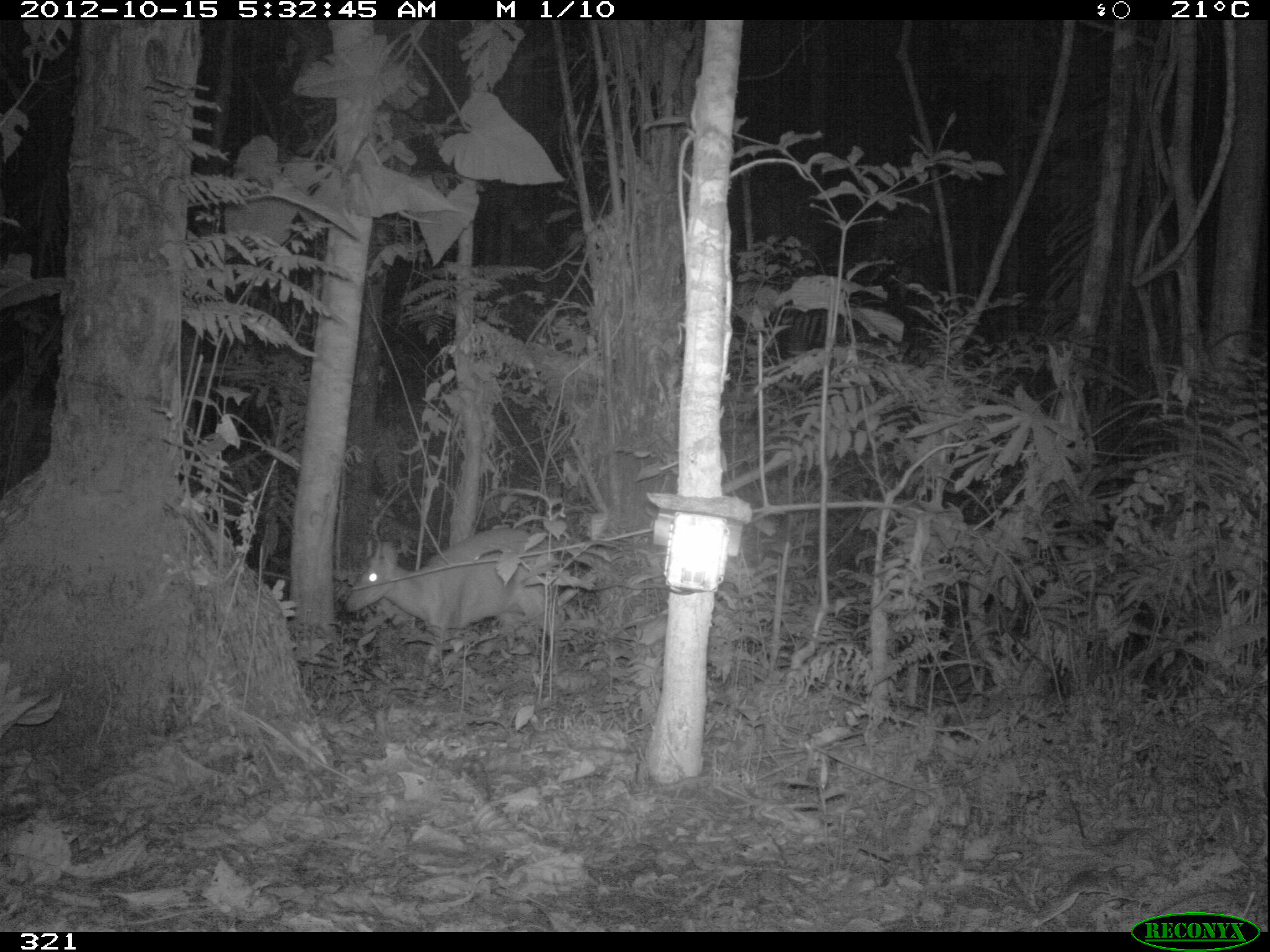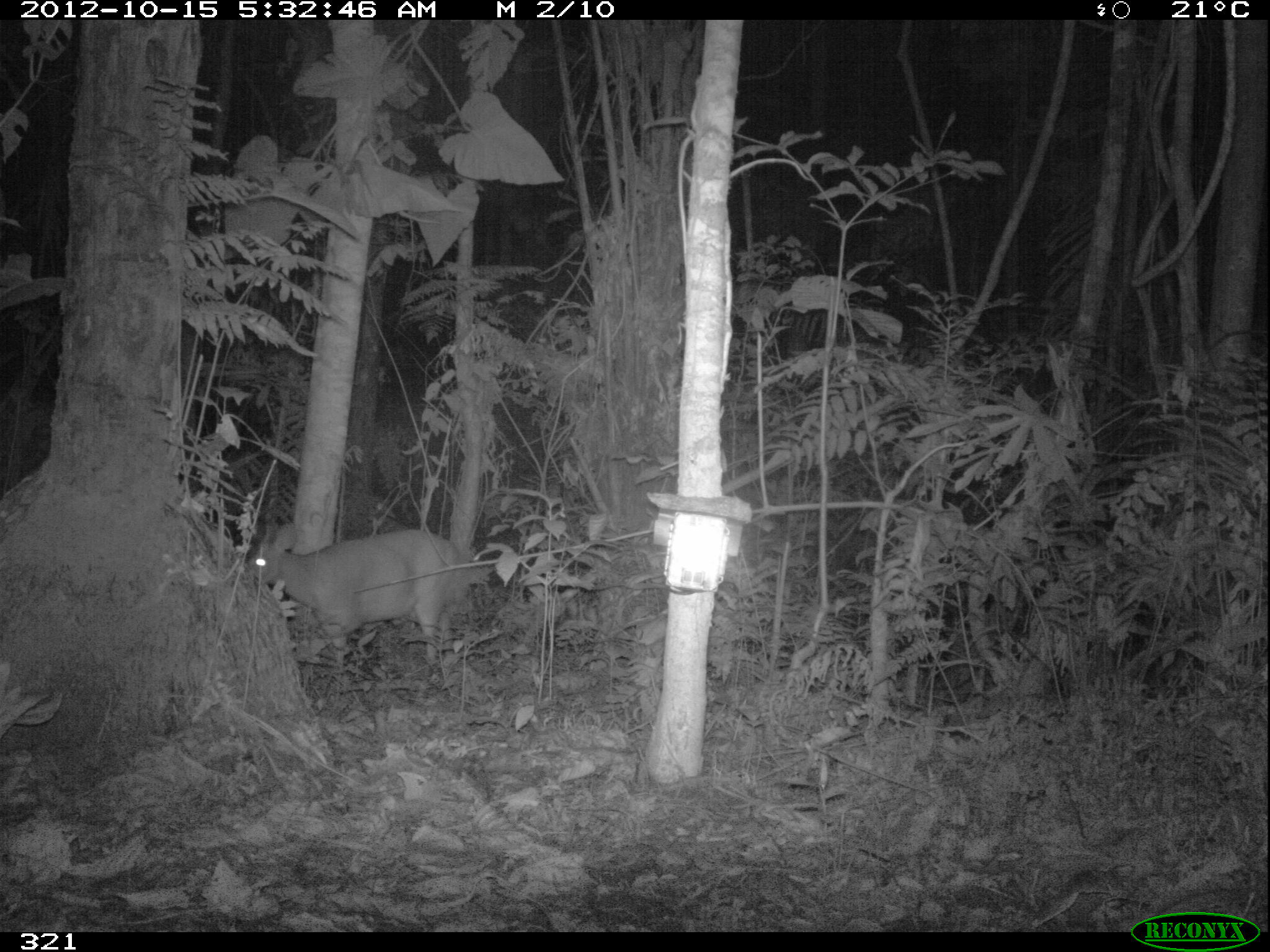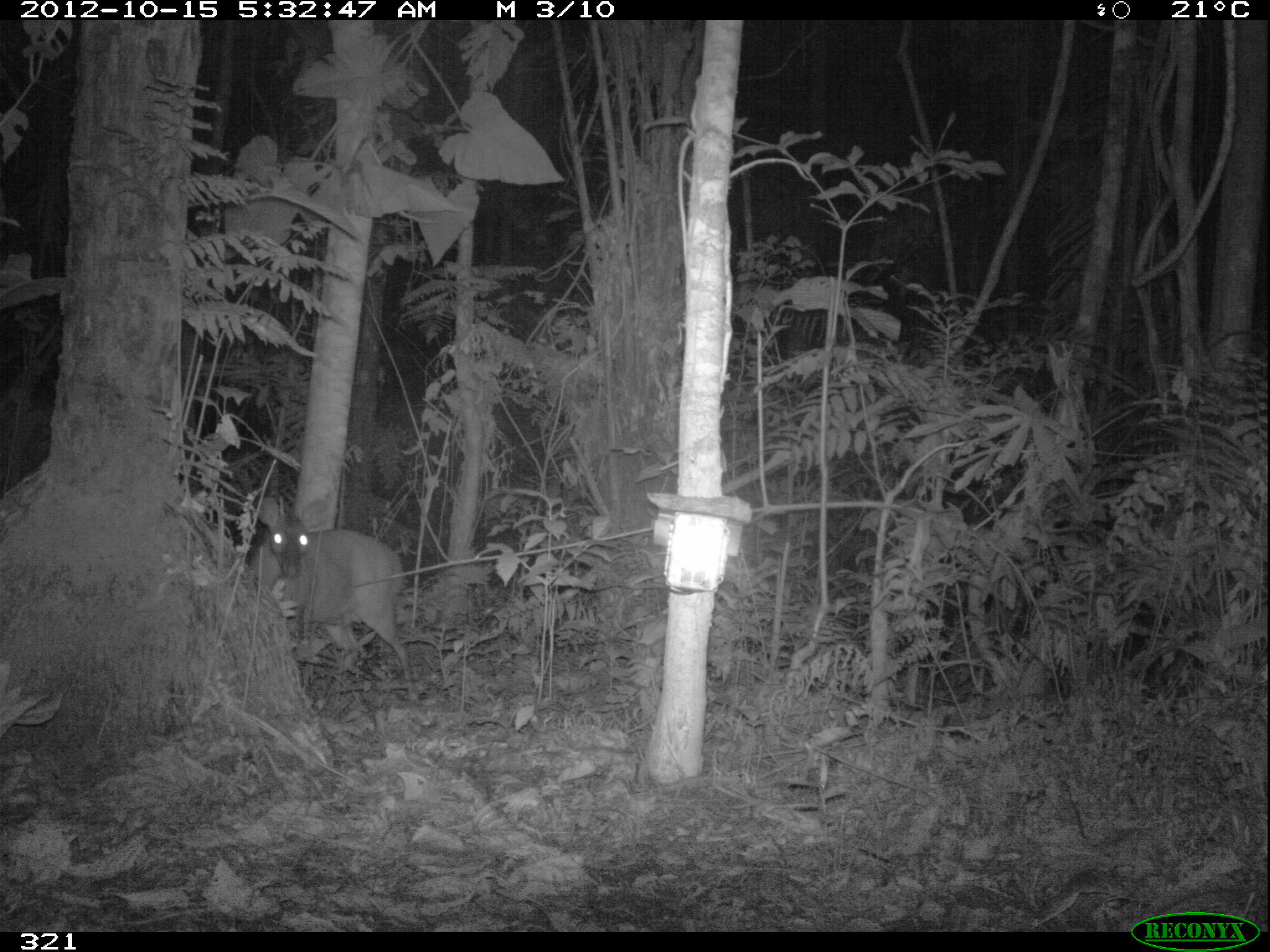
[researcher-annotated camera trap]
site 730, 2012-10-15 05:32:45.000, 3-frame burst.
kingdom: Animalia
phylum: Chordata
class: Mammalia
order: Artiodactyla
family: Cervidae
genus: Mazama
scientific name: Mazama americana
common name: red brocket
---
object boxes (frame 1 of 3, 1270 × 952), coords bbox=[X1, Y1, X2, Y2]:
mazama americana: bbox=[342, 526, 565, 701]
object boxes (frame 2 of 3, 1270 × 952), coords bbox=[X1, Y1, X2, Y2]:
mazama americana: bbox=[246, 528, 459, 686]